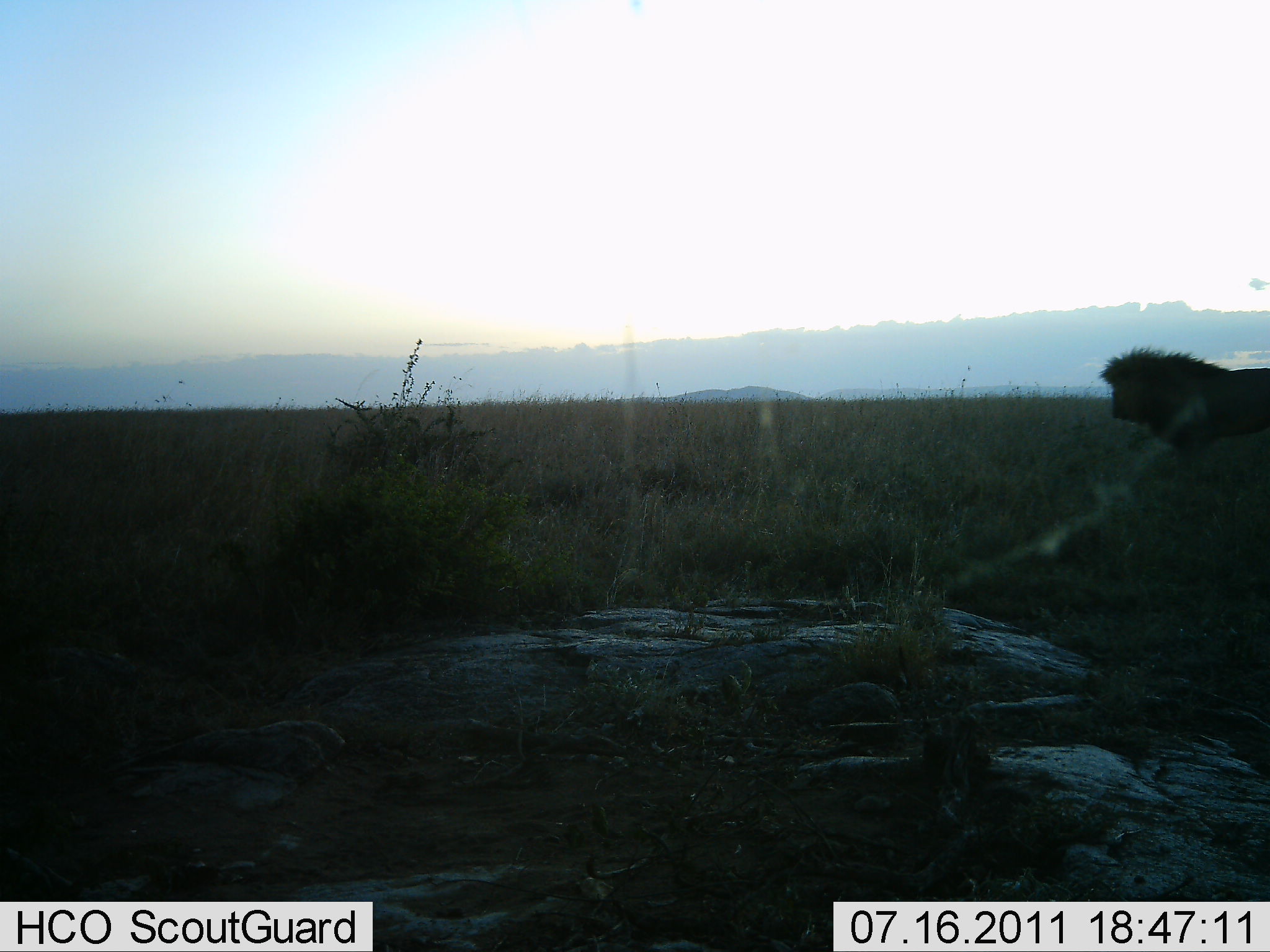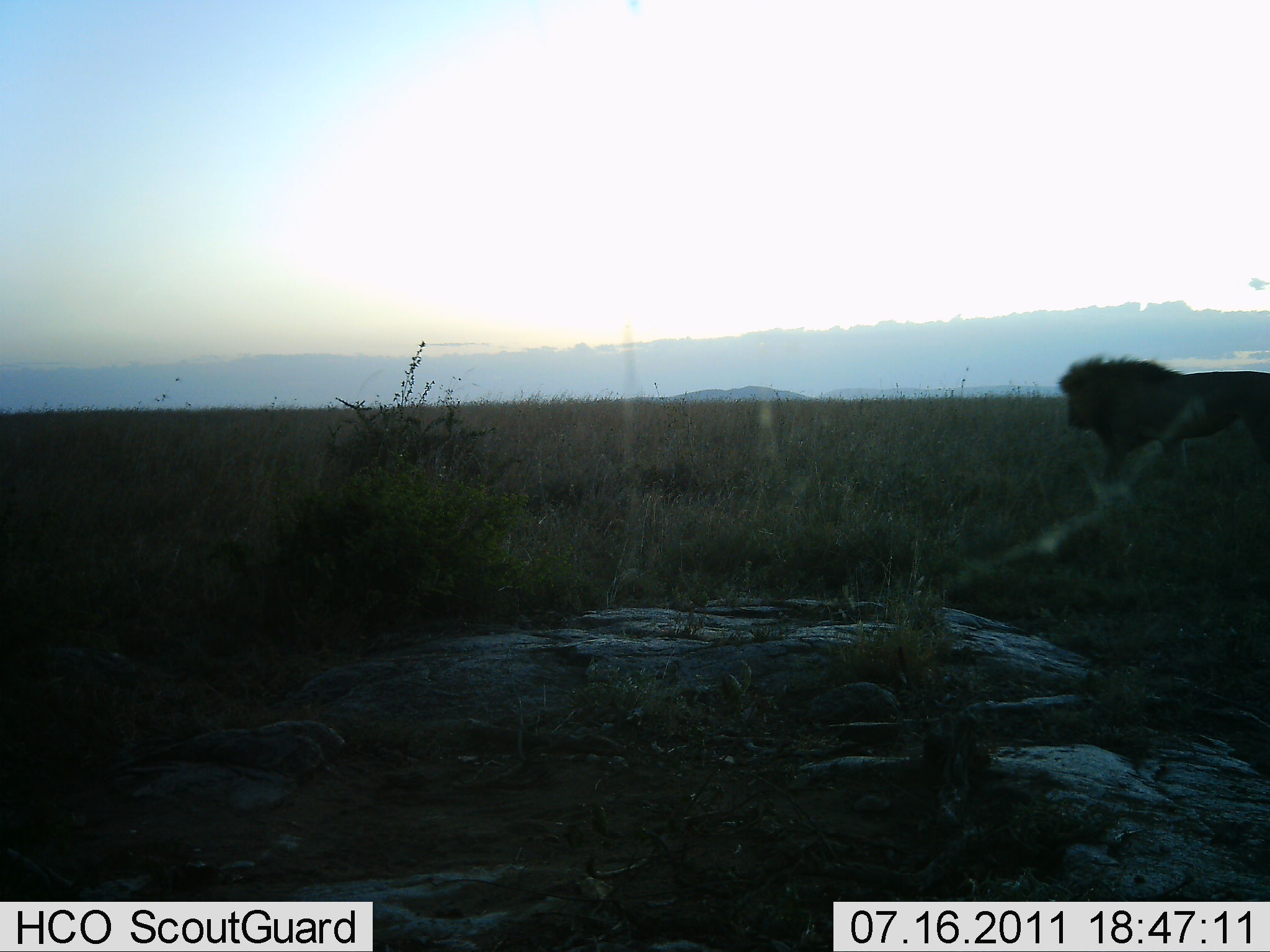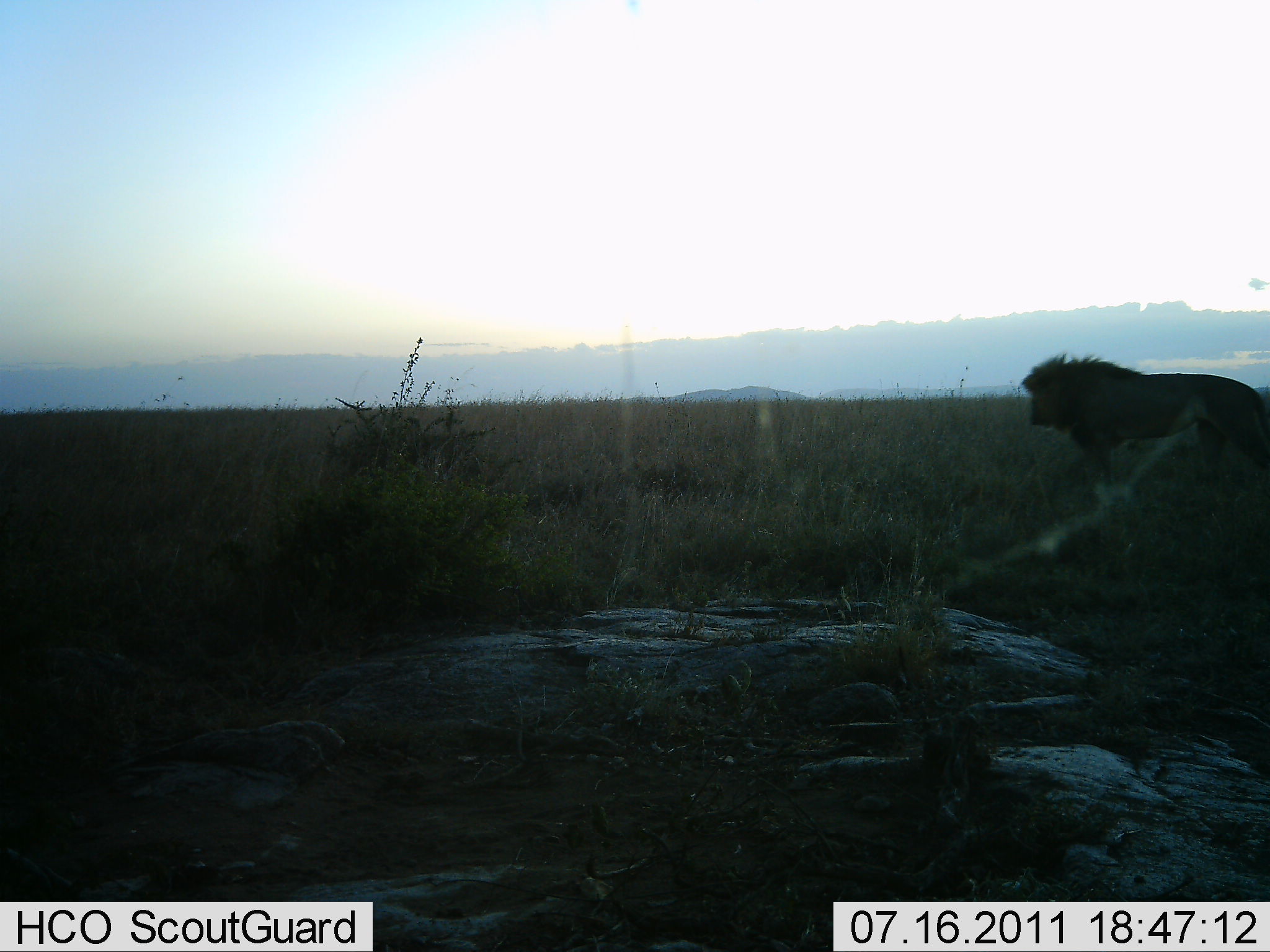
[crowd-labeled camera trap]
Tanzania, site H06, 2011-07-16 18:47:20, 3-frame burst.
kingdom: Animalia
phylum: Chordata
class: Mammalia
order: Carnivora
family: Felidae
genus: Panthera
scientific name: Panthera leo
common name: lion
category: lionmale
Lionmale (lion) (Panthera leo), count 1. Behavior (volunteer vote fractions): standing 8%, resting 0%, moving 92%, interacting 0%. Young present (vote fraction): 0%. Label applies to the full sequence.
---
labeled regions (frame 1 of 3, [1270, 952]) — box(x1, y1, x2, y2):
animal: box(1097, 344, 1270, 468)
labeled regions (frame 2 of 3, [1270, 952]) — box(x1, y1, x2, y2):
animal: box(1057, 354, 1270, 488)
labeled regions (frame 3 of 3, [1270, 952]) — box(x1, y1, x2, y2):
animal: box(1020, 352, 1270, 493)